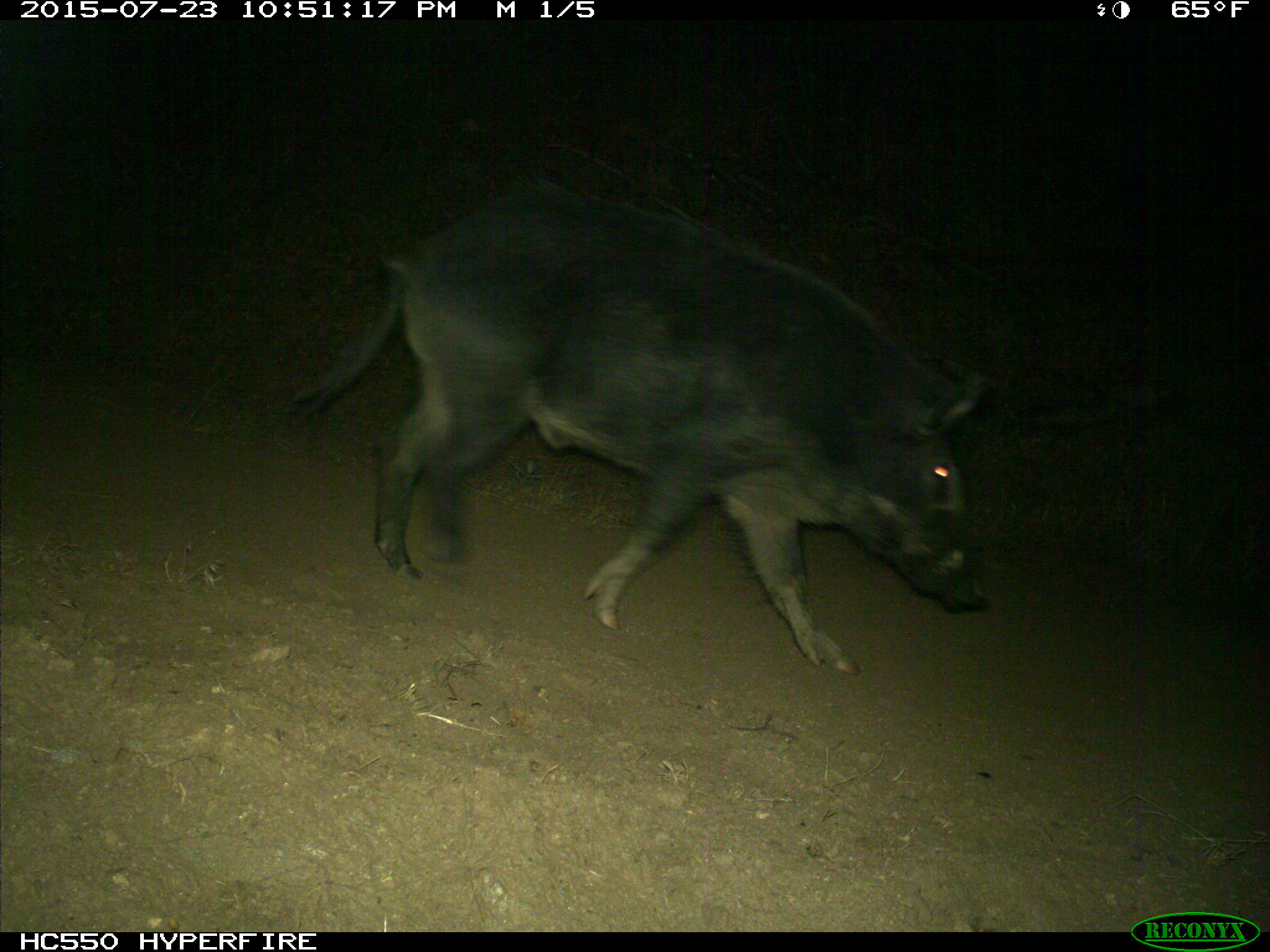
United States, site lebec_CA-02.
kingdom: Animalia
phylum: Chordata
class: Mammalia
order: Artiodactyla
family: Suidae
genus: Sus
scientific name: Sus scrofa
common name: wild boar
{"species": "Sus scrofa (wild boar)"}